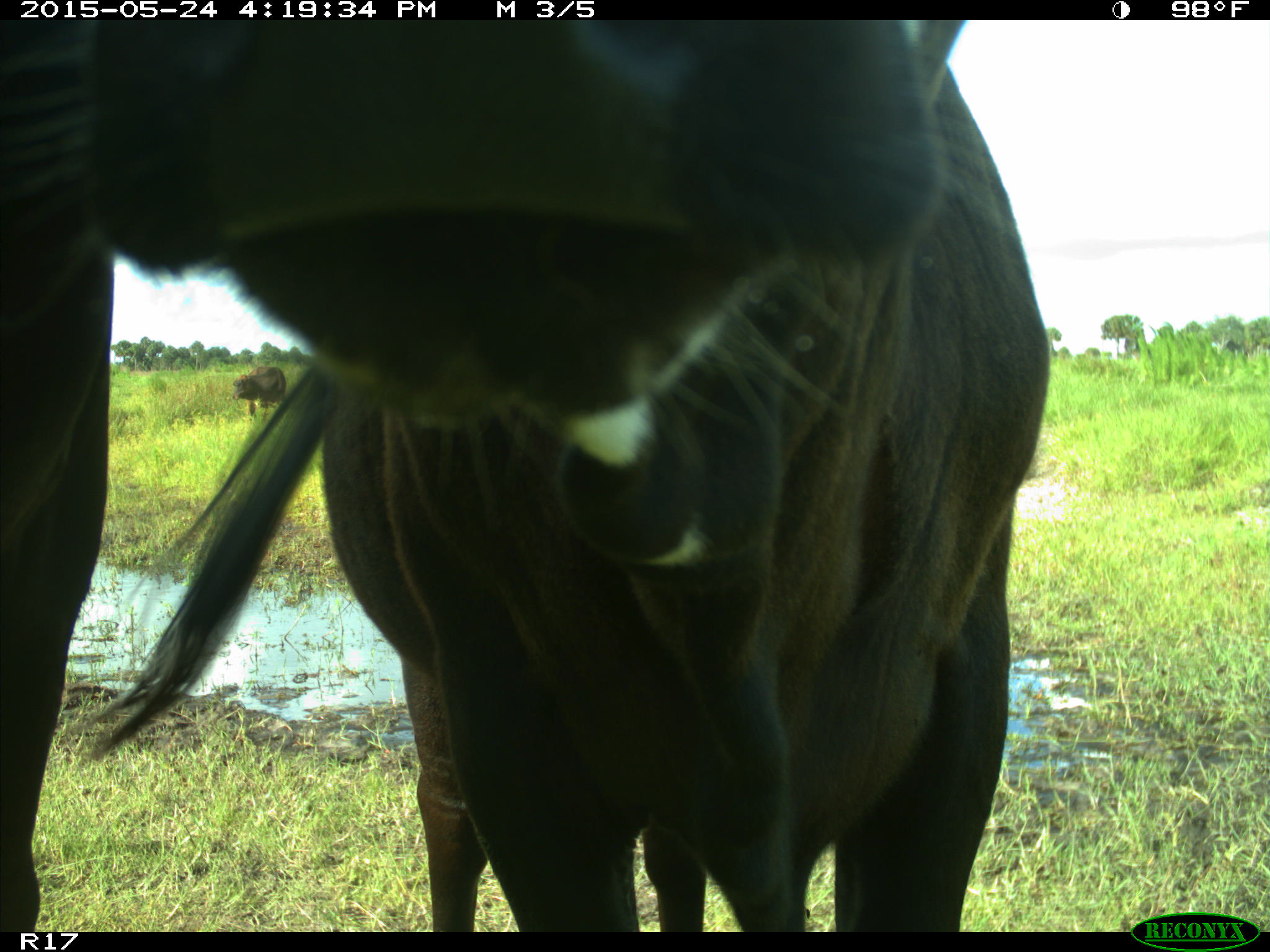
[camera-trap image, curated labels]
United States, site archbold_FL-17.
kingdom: Animalia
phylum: Chordata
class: Mammalia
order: Artiodactyla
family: Bovidae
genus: Bos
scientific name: Bos taurus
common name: domestic cow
Bos taurus (domestic cow).